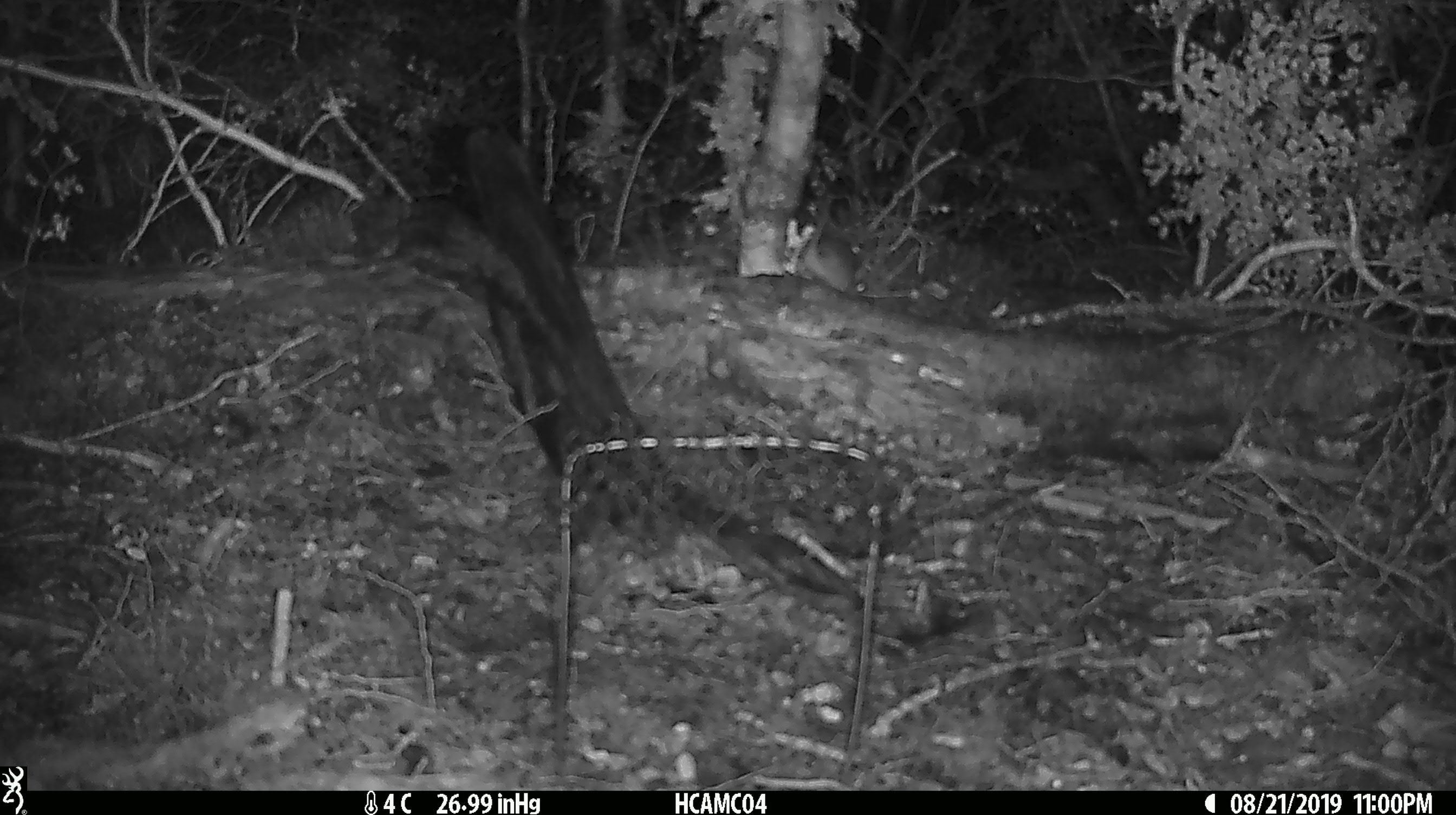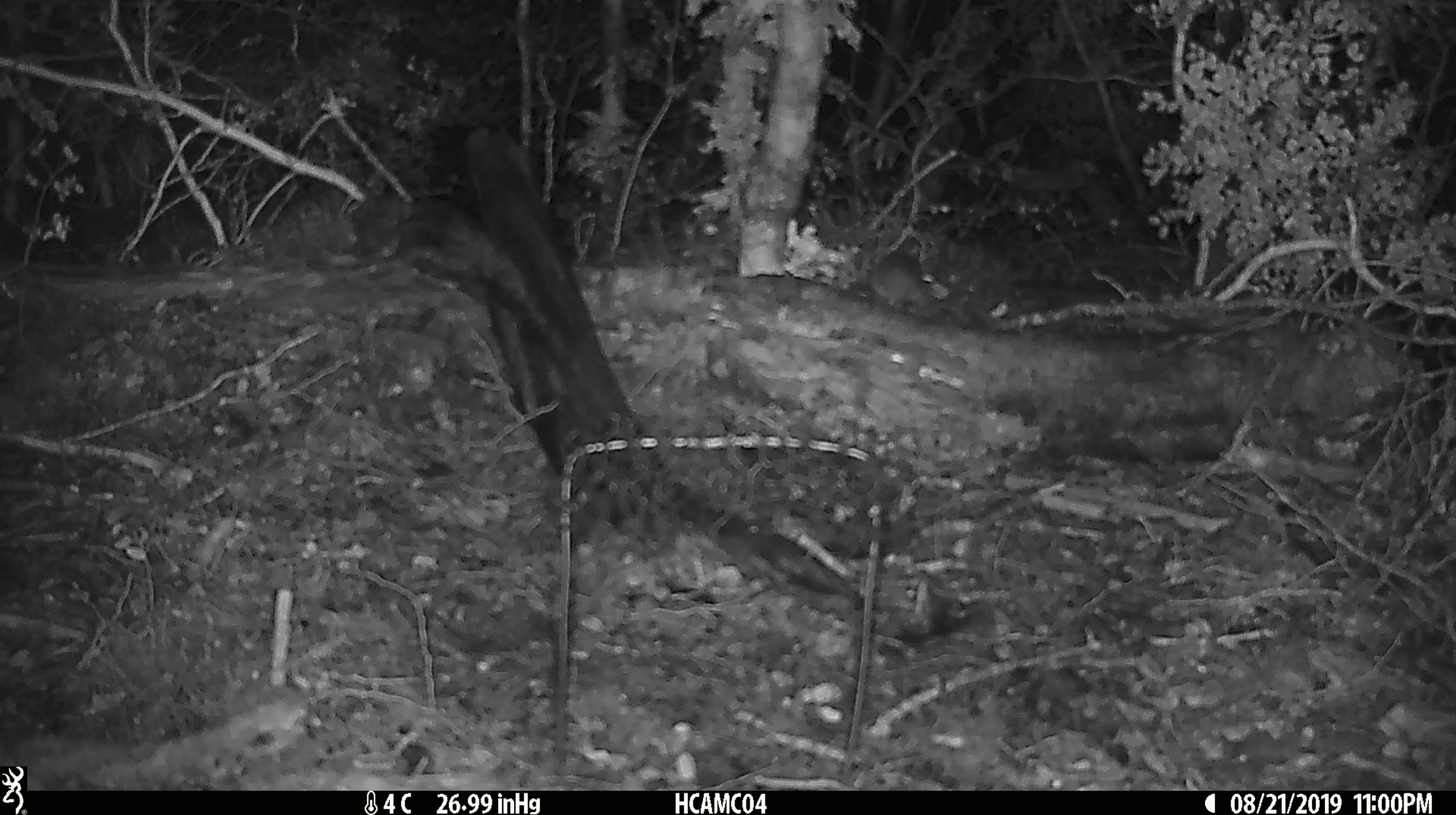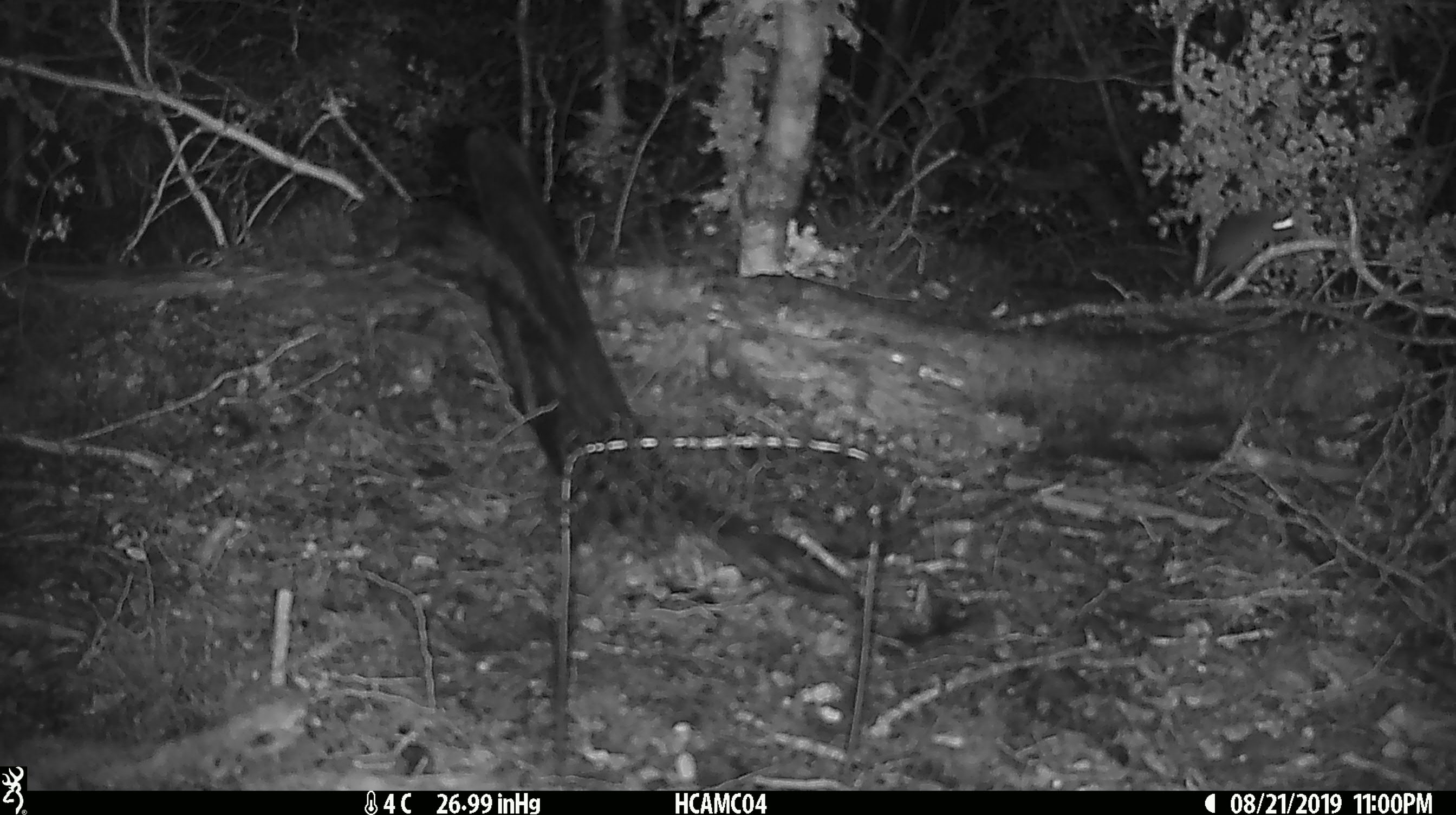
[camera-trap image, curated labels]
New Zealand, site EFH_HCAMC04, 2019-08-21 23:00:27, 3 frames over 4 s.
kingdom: Animalia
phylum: Chordata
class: Mammalia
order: Rodentia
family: Muridae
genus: Mus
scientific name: Mus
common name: mouse